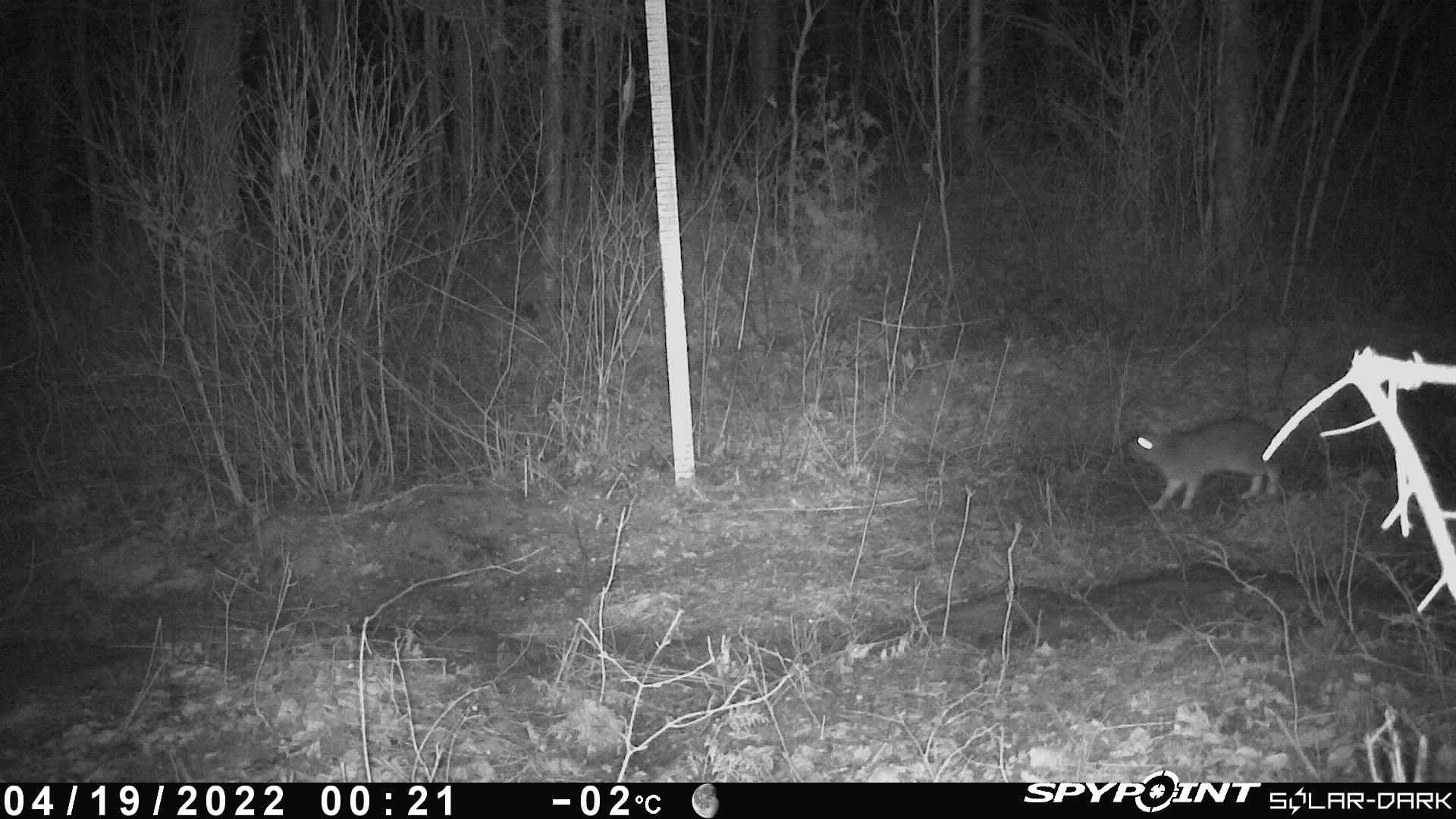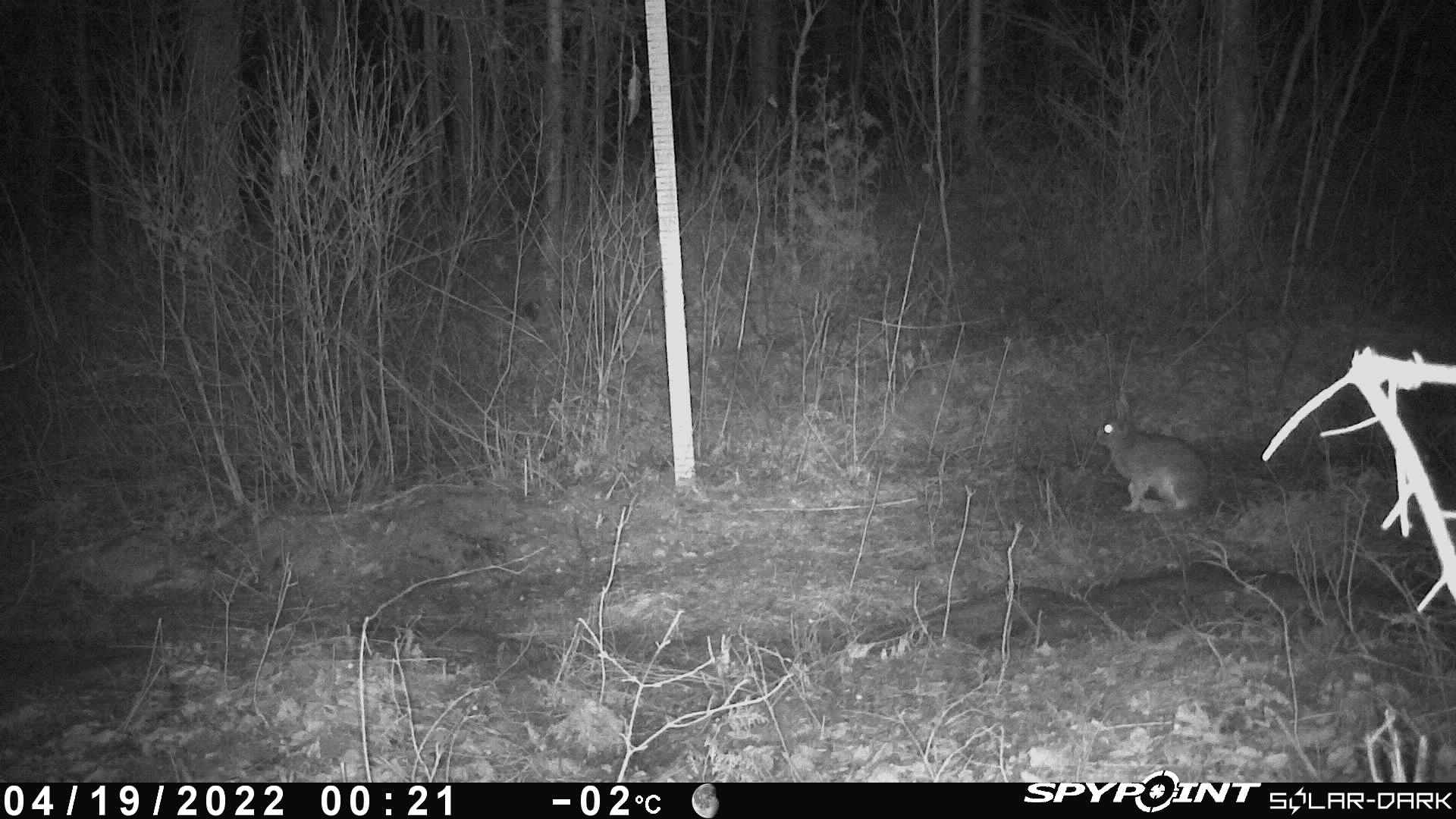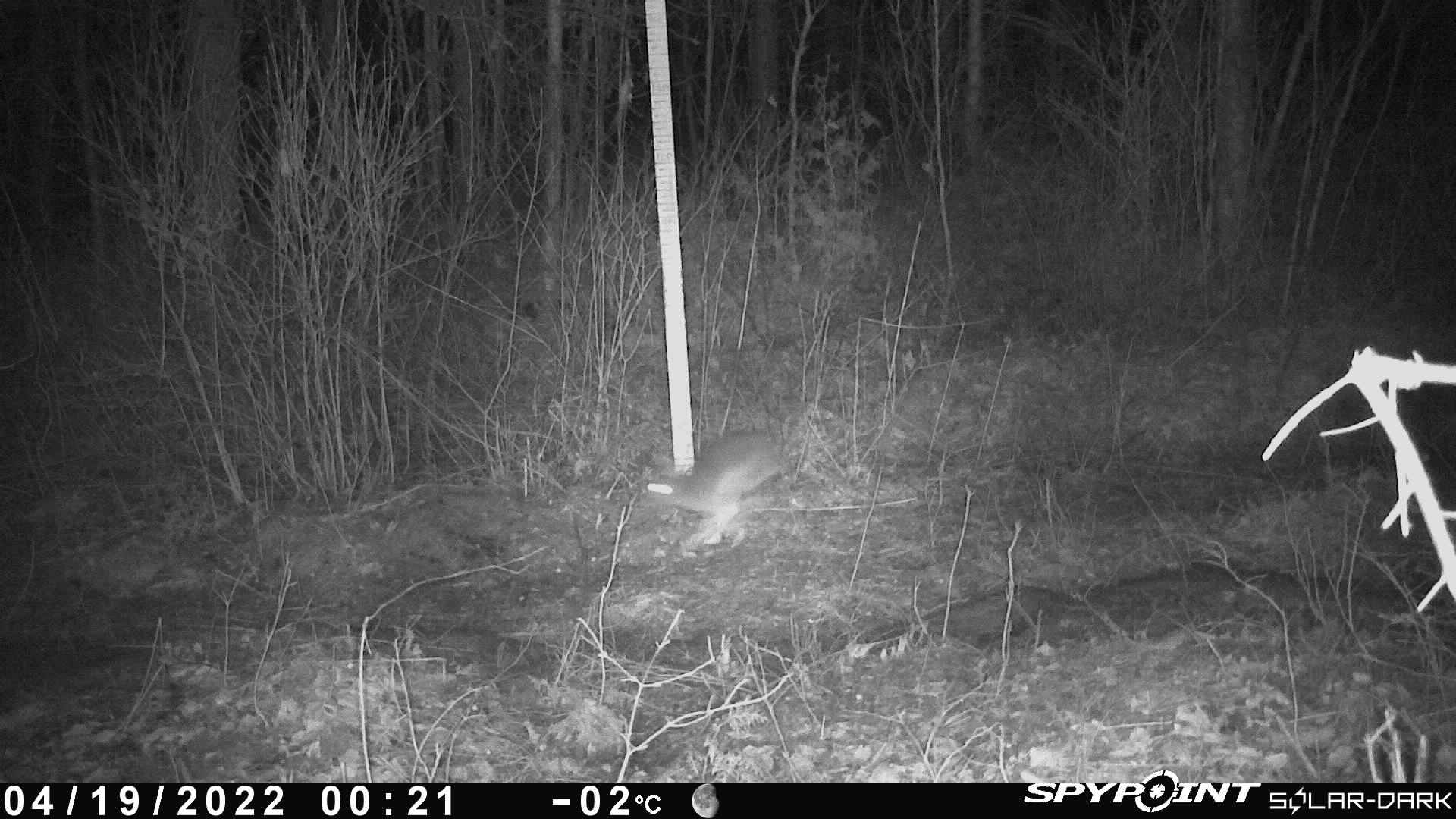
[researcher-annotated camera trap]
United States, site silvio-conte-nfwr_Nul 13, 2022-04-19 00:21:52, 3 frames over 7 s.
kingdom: Animalia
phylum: Chordata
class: Mammalia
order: Lagomorpha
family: Leporidae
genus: Lepus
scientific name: Lepus americanus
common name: snowshoe hare